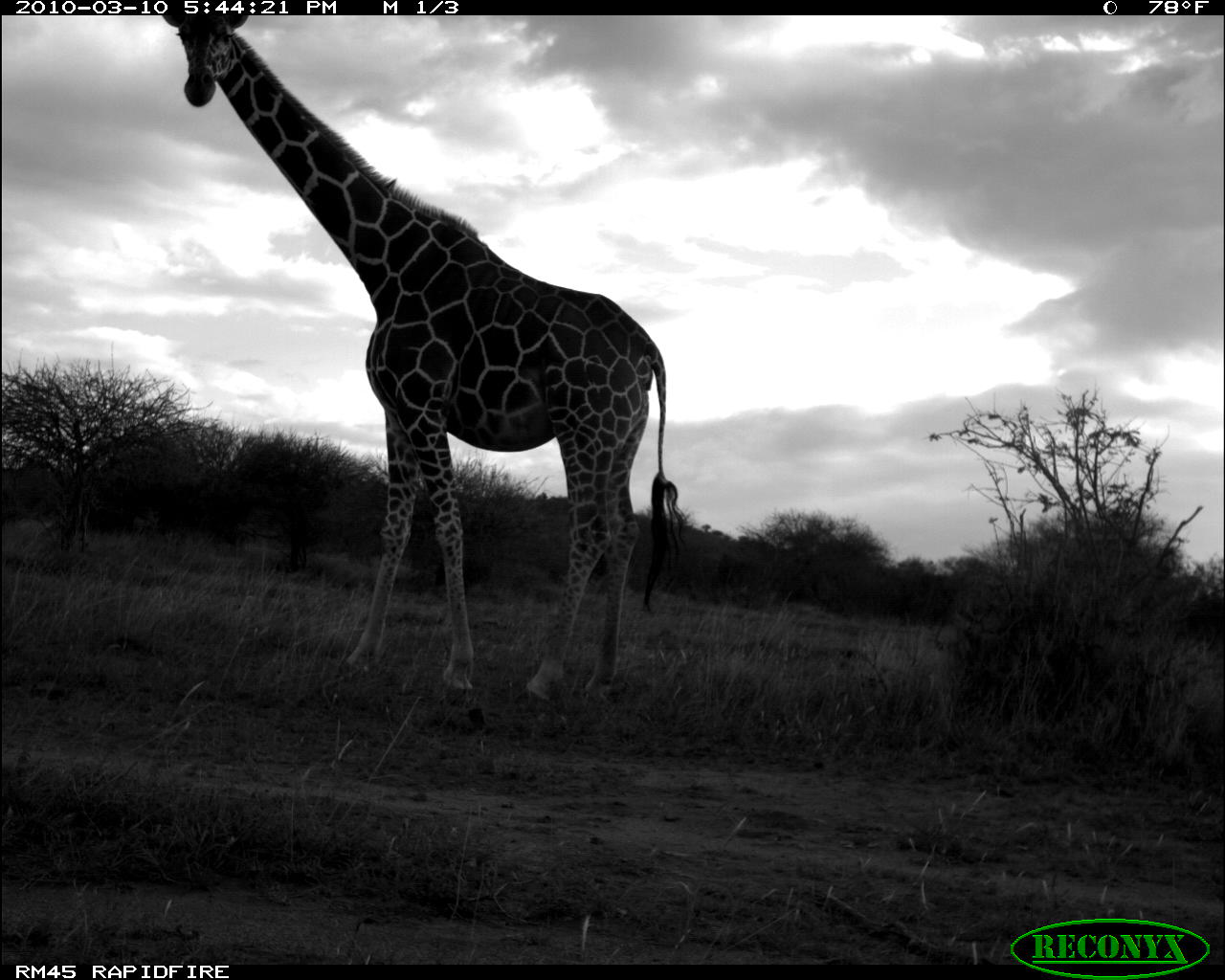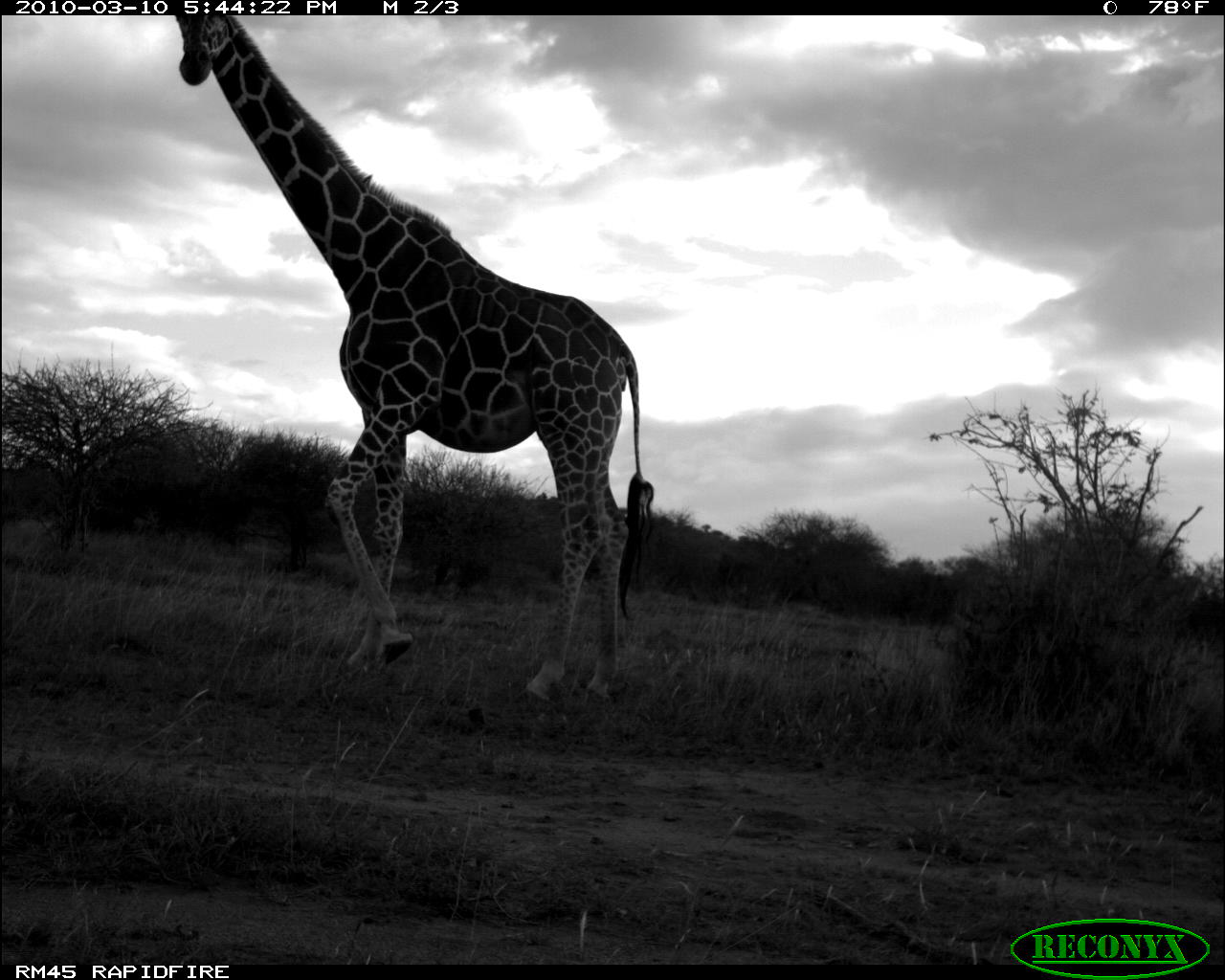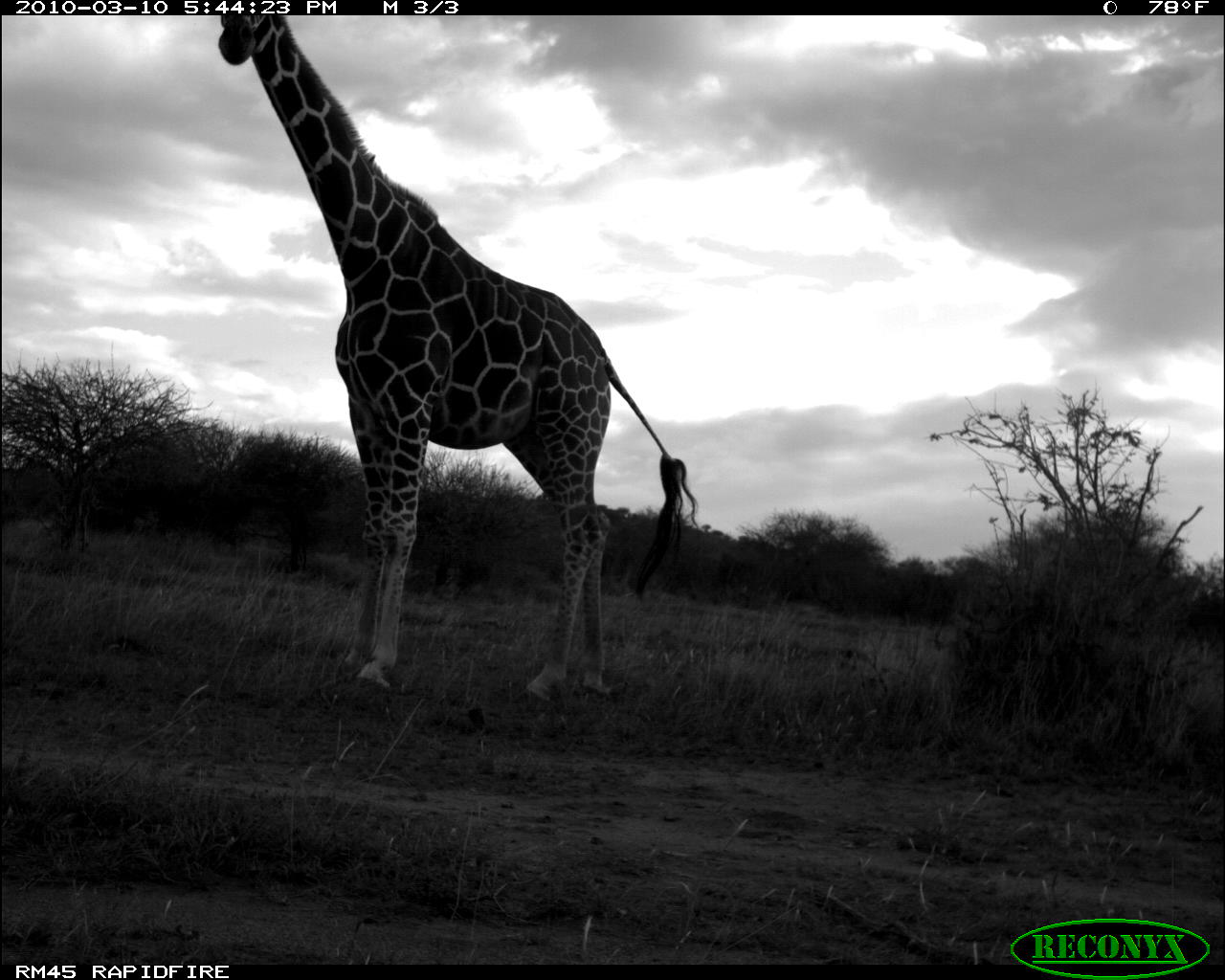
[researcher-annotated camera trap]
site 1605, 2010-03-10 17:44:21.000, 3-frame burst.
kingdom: Animalia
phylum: Chordata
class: Mammalia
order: Artiodactyla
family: Giraffidae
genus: Giraffa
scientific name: Giraffa camelopardalis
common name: giraffe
Giraffa camelopardalis (giraffe), count 1.